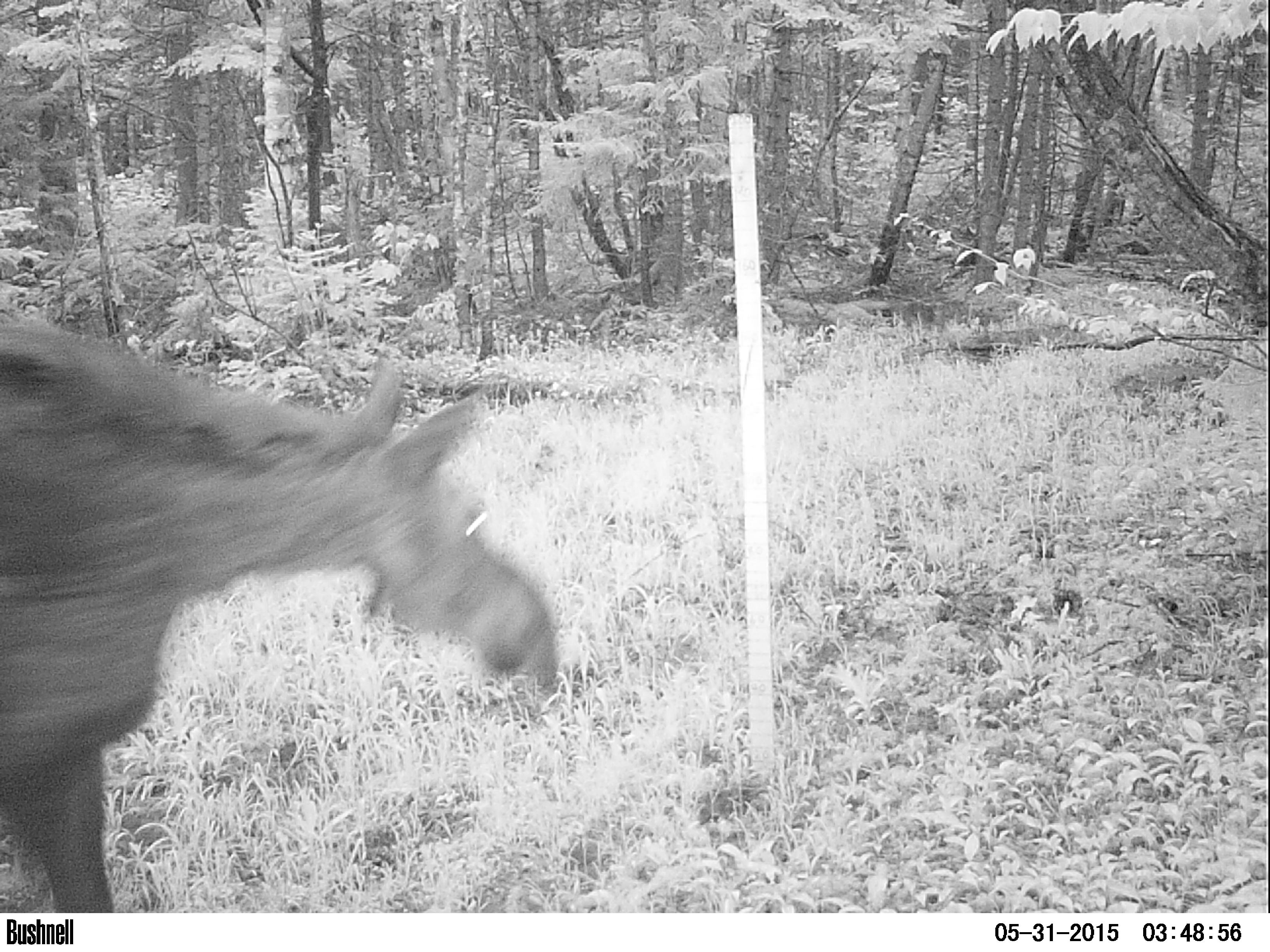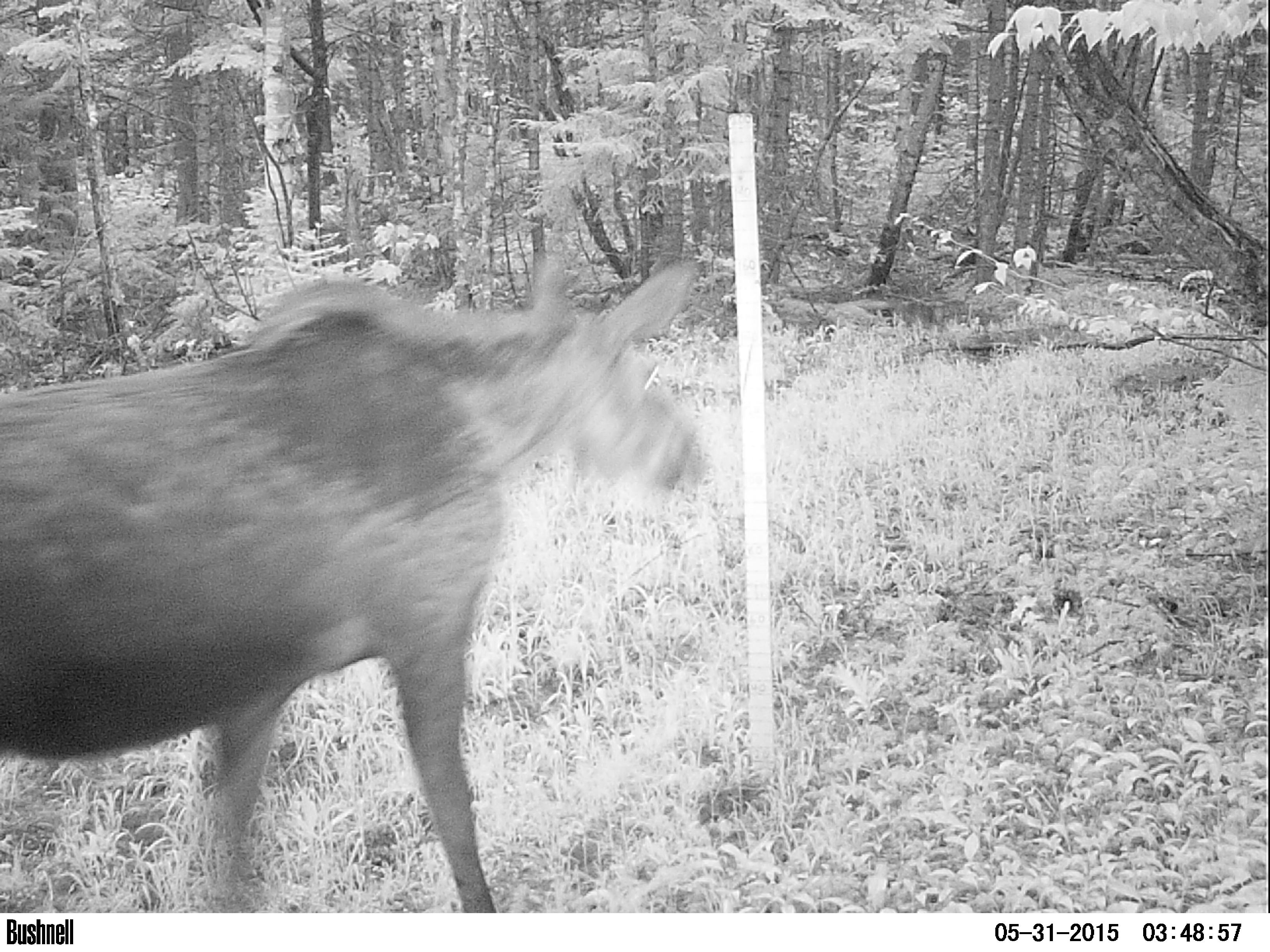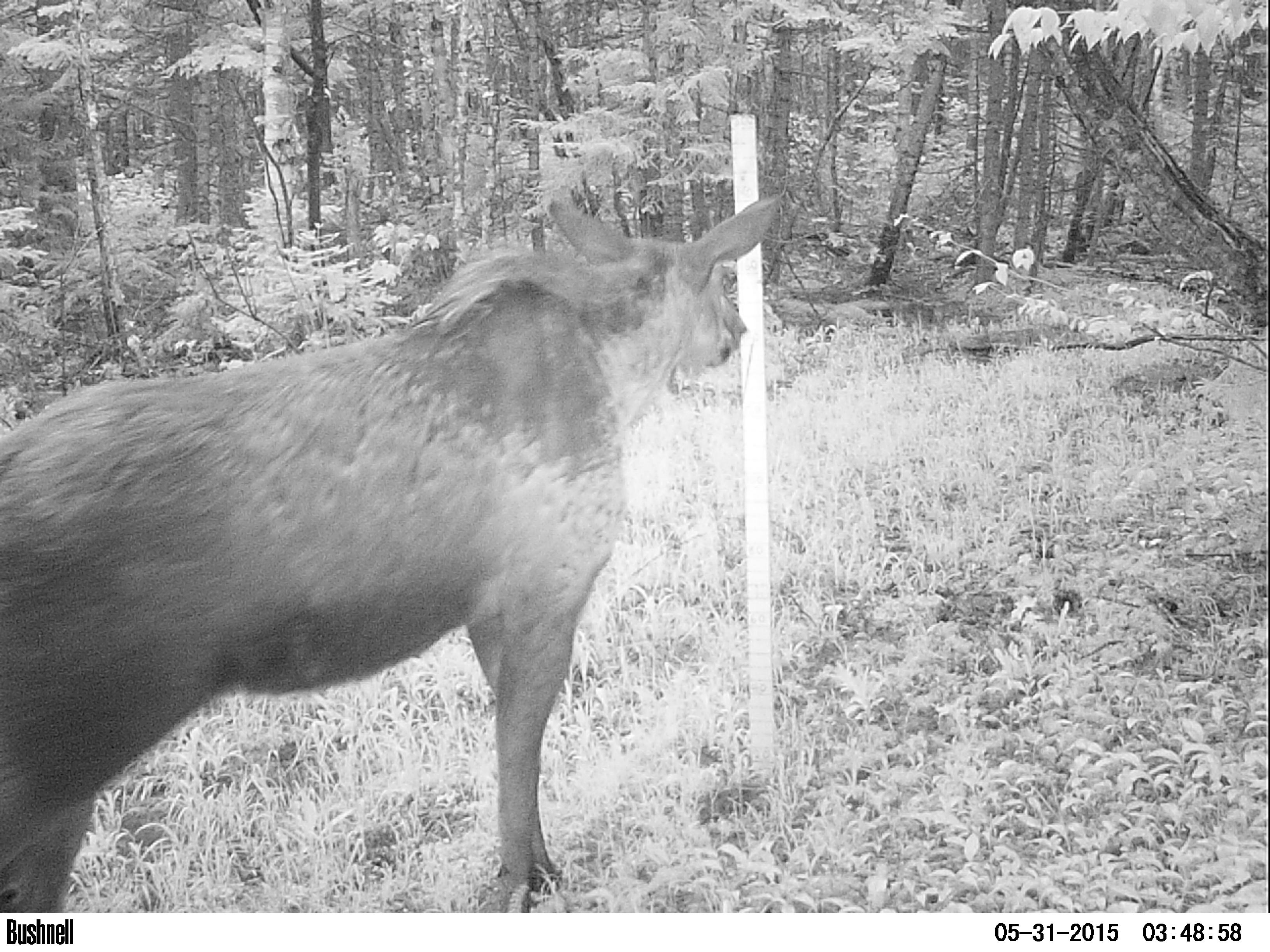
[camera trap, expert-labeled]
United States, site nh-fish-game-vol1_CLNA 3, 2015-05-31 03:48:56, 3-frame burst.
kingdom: Animalia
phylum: Chordata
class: Mammalia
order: Artiodactyla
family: Cervidae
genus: Alces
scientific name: Alces alces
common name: moose